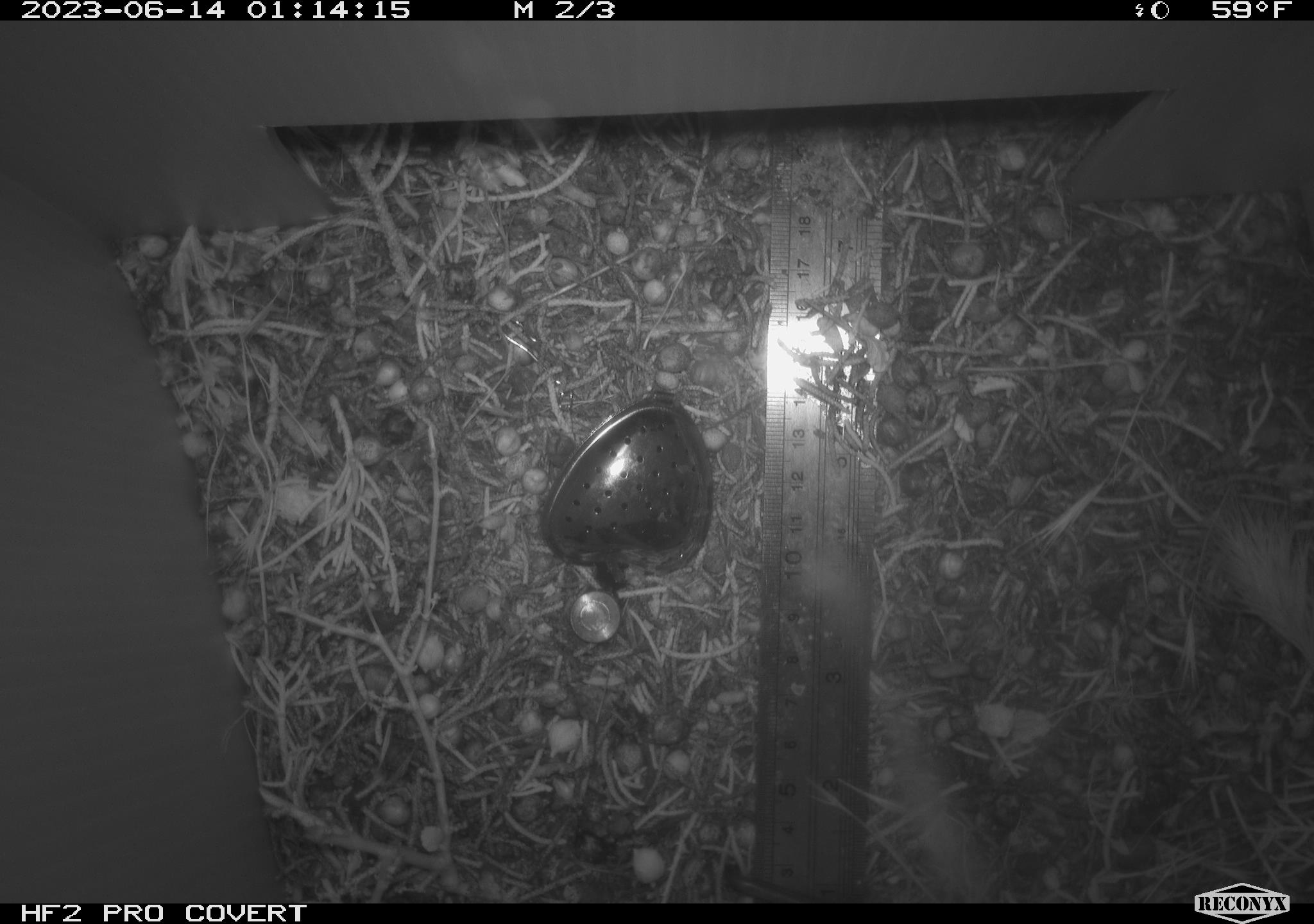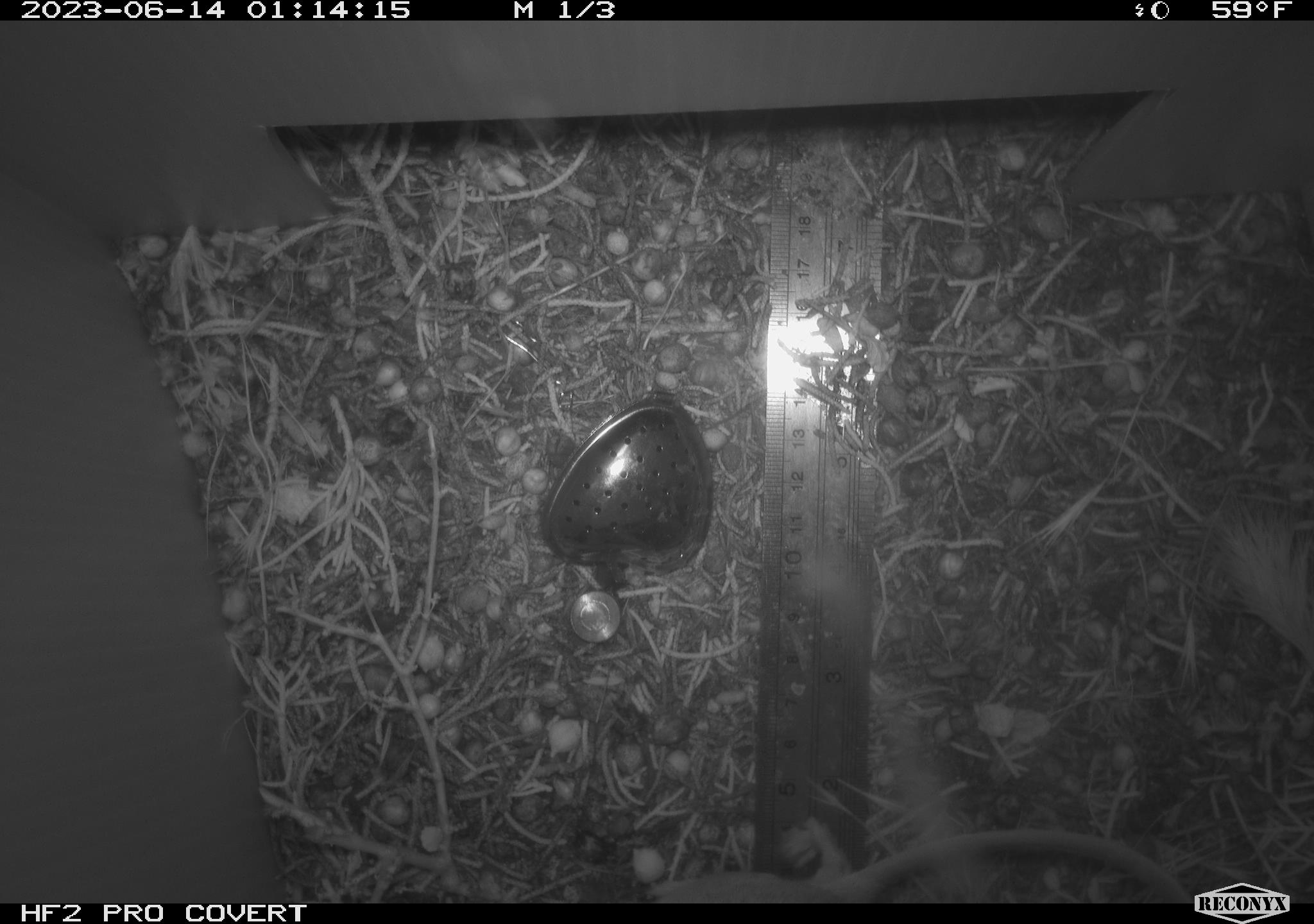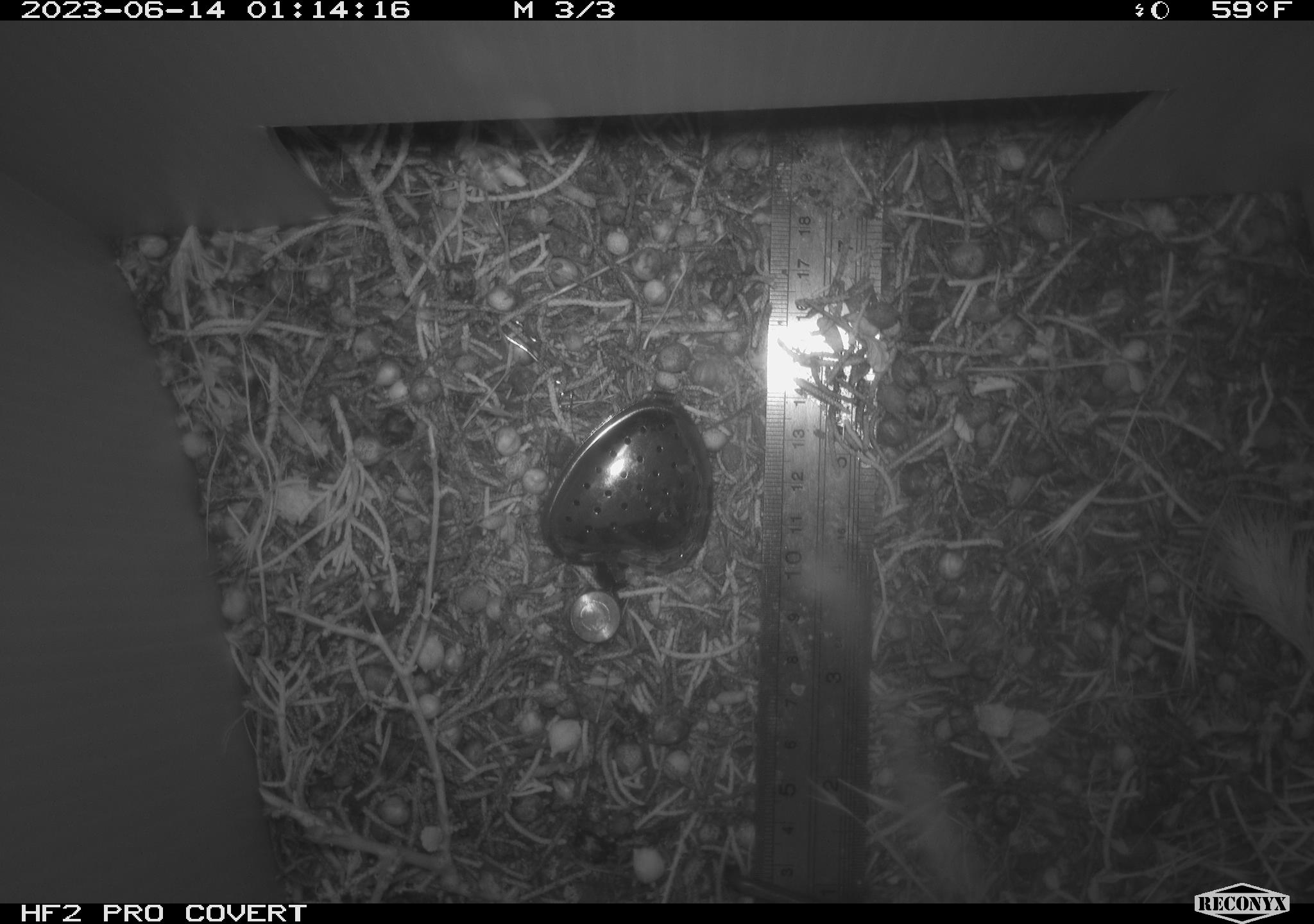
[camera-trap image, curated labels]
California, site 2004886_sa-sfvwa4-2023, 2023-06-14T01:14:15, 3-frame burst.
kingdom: Animalia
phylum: Chordata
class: Mammalia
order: Rodentia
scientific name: Rodentia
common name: rodent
Rodent (Rodentia).